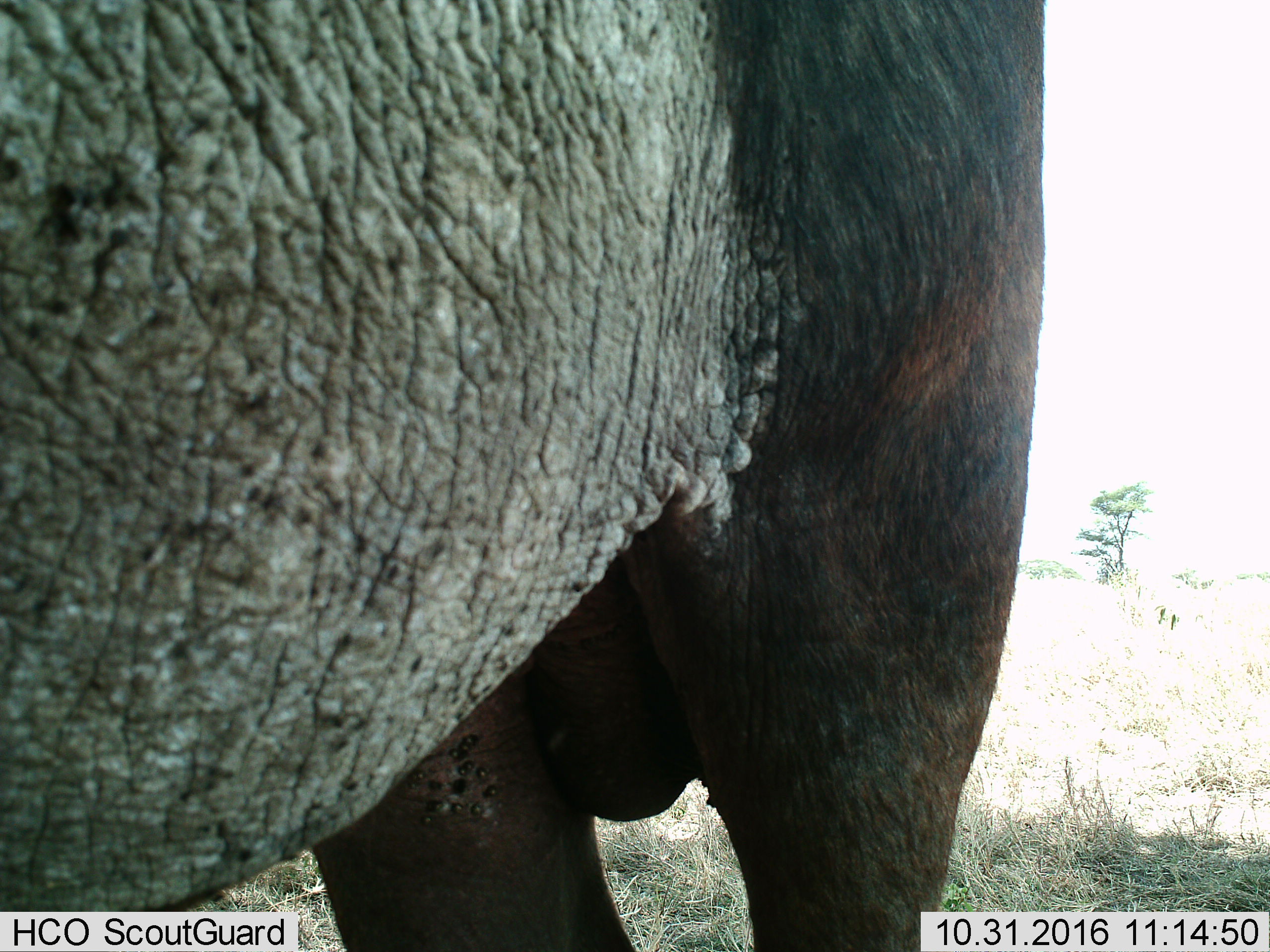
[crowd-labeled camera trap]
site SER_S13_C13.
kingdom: Animalia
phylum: Chordata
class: Mammalia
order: Proboscidea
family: Elephantidae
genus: Loxodonta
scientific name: Loxodonta africana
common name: african bush elephant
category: elephant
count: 1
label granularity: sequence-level